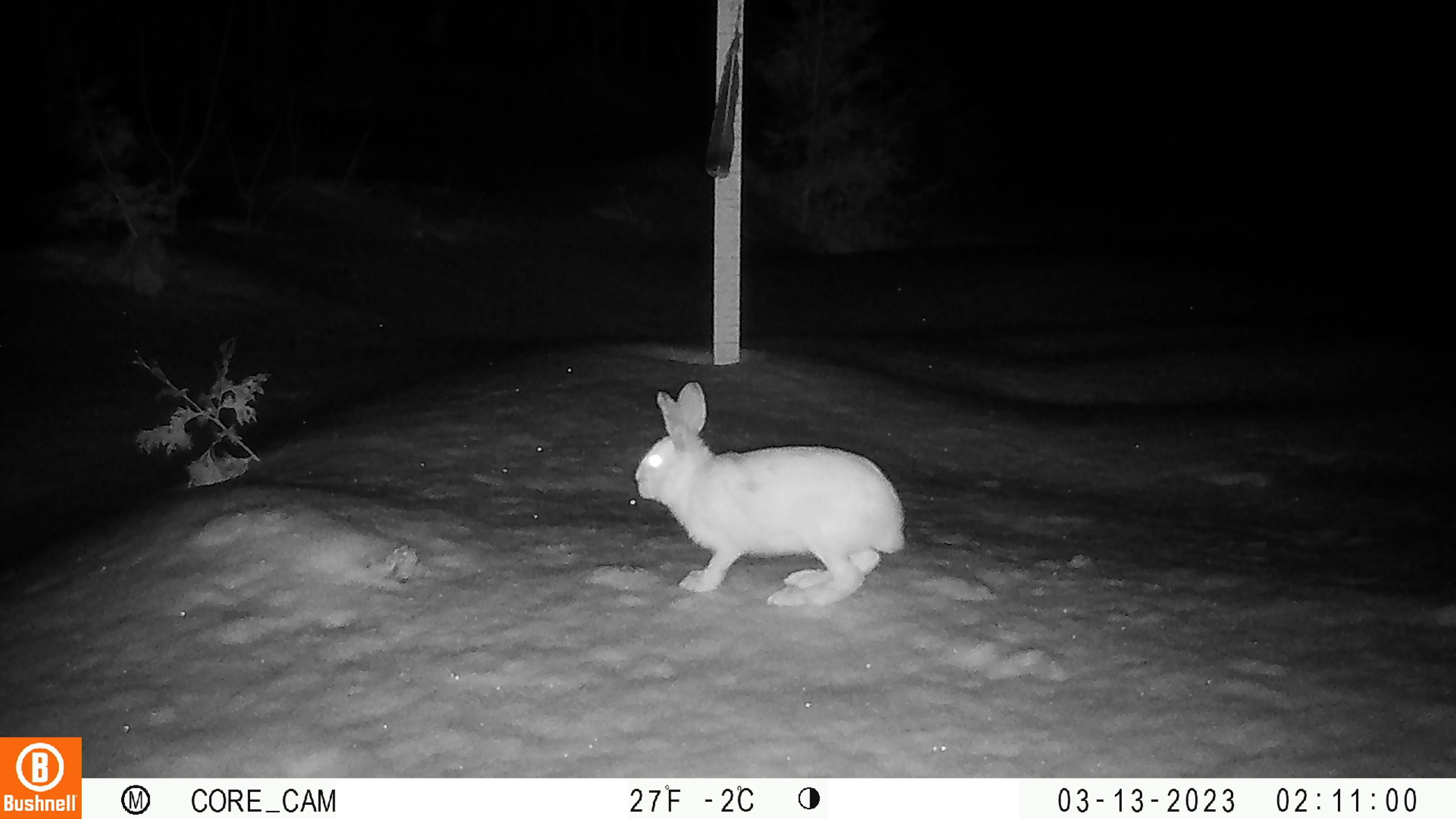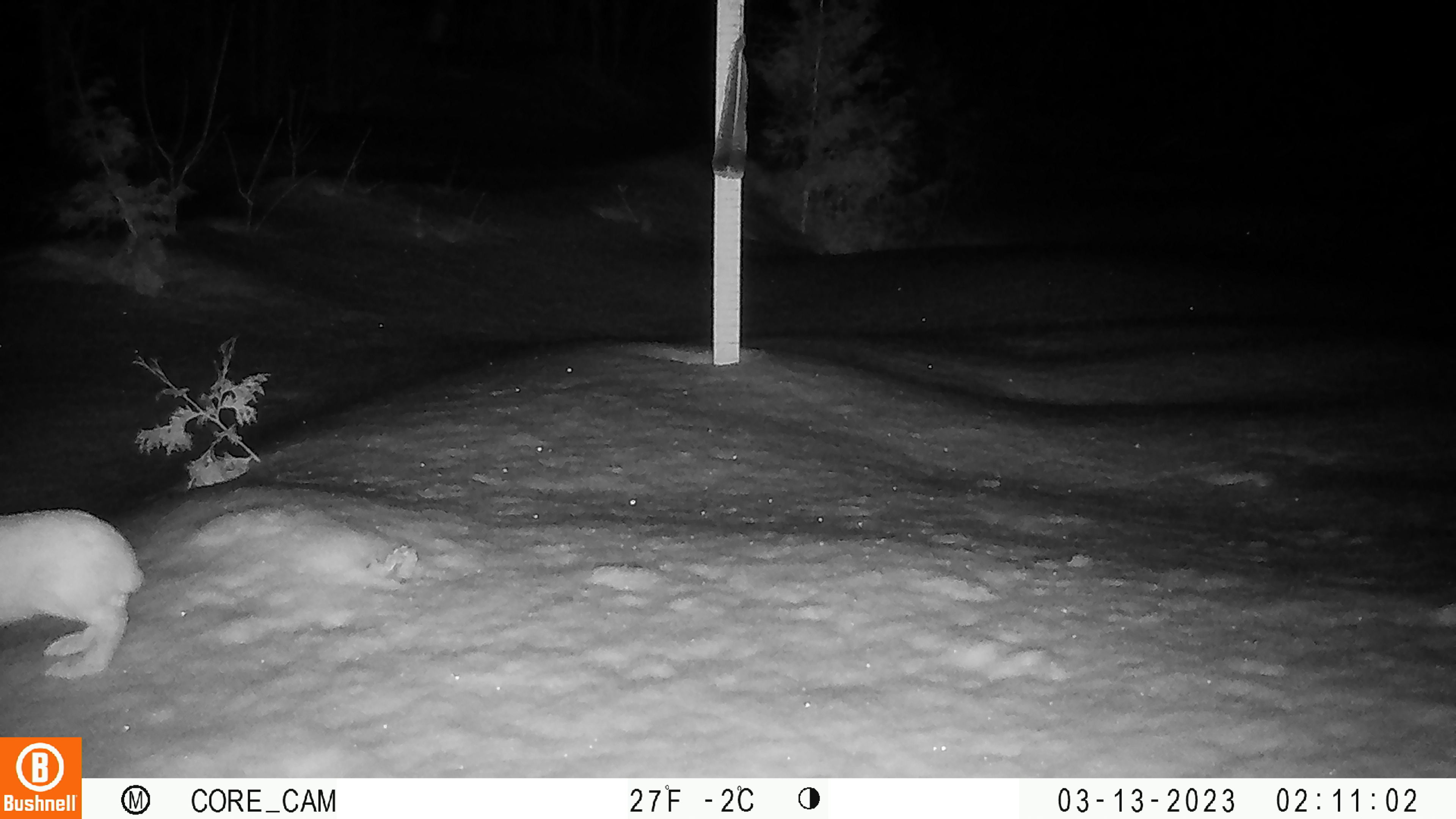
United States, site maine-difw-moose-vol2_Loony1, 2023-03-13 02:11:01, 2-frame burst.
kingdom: Animalia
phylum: Chordata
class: Mammalia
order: Lagomorpha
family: Leporidae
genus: Lepus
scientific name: Lepus americanus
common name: snowshoe hare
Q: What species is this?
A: Snowshoe hare (Lepus americanus).